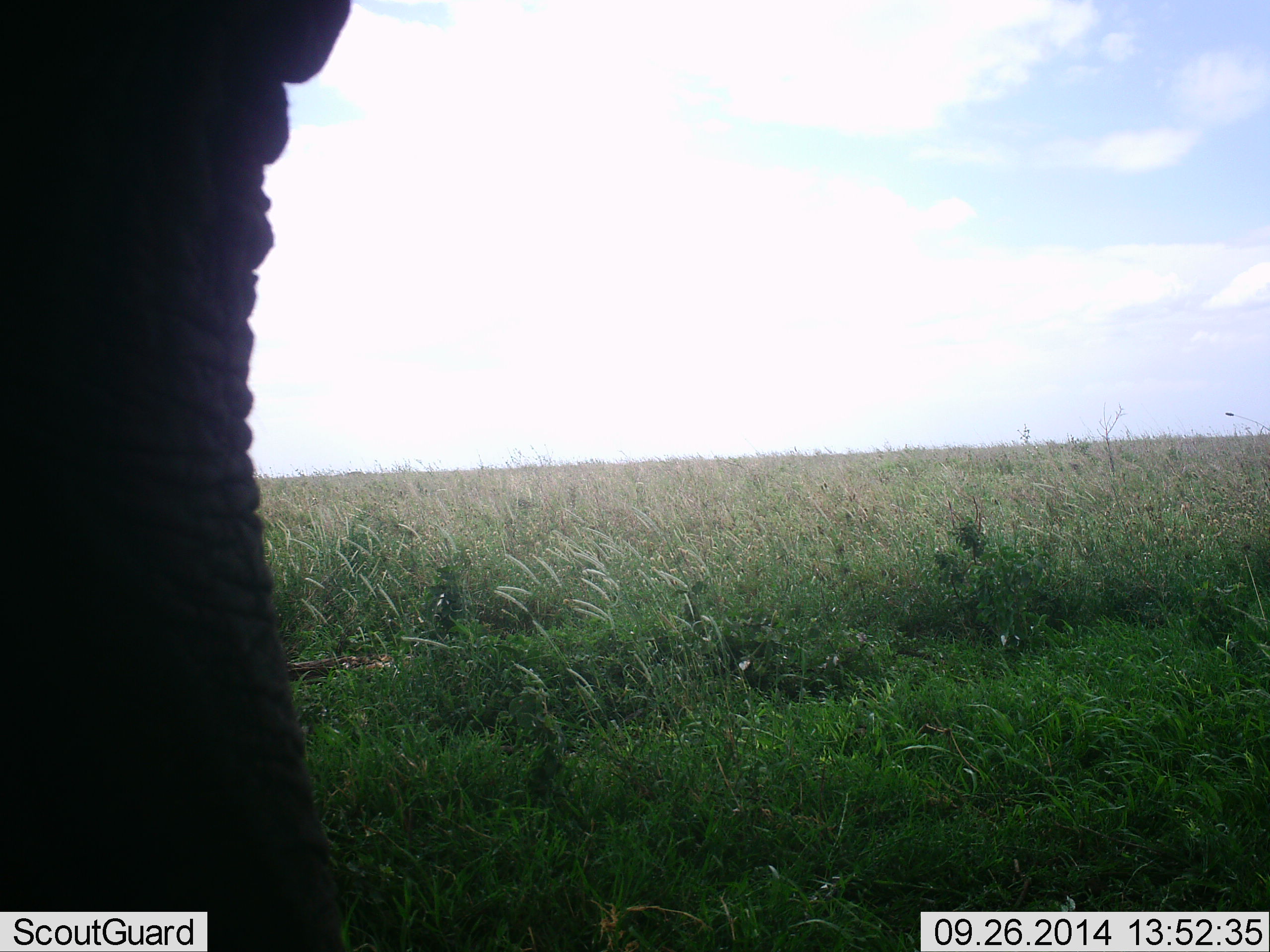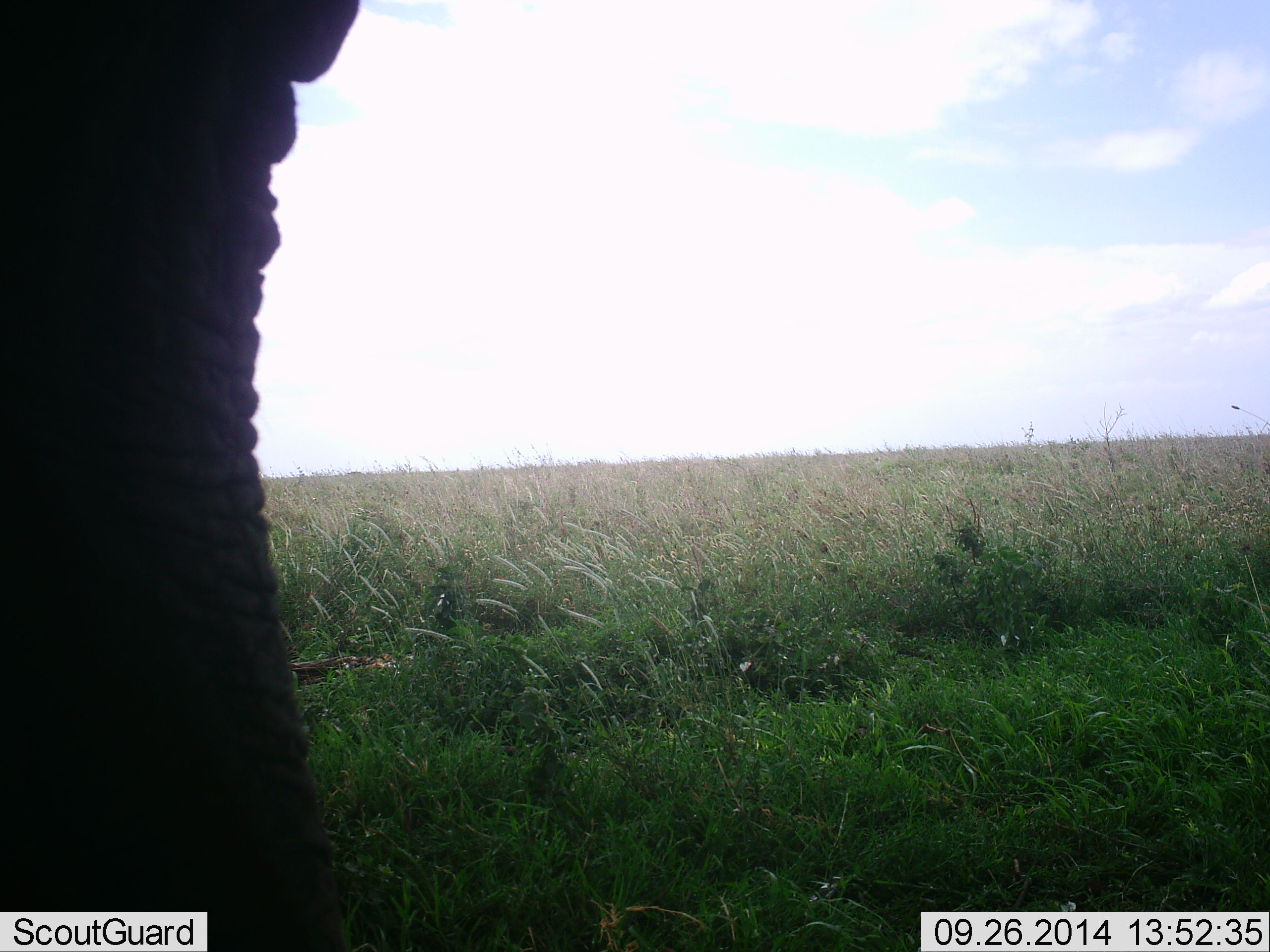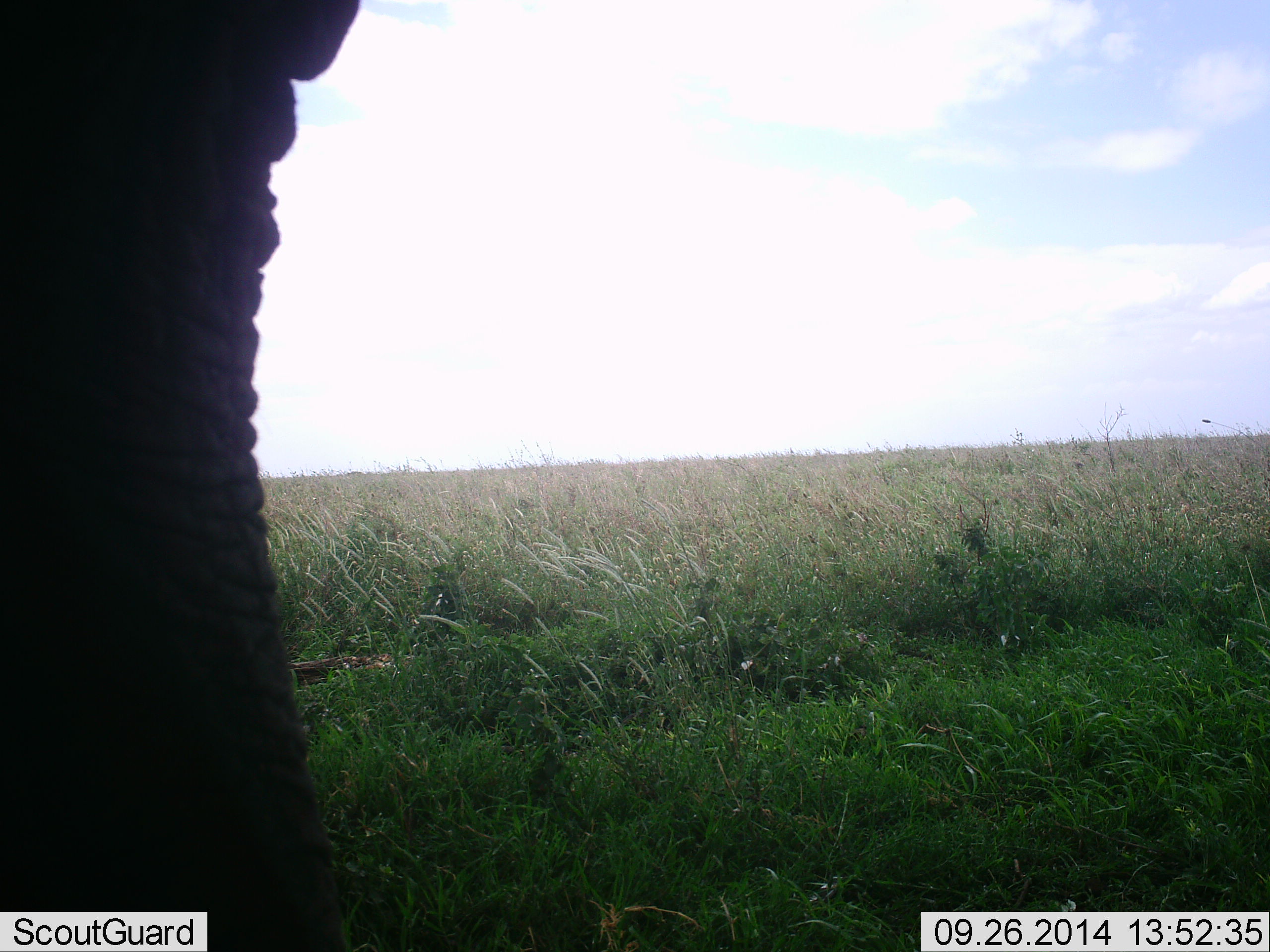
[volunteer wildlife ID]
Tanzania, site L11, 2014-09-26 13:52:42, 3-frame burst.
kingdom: Animalia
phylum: Chordata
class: Mammalia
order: Proboscidea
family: Elephantidae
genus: Loxodonta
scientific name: Loxodonta africana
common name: african bush elephant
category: elephant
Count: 1.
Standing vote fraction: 100%.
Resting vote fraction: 0%.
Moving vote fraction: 0%.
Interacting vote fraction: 0%.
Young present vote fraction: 0%.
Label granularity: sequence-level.